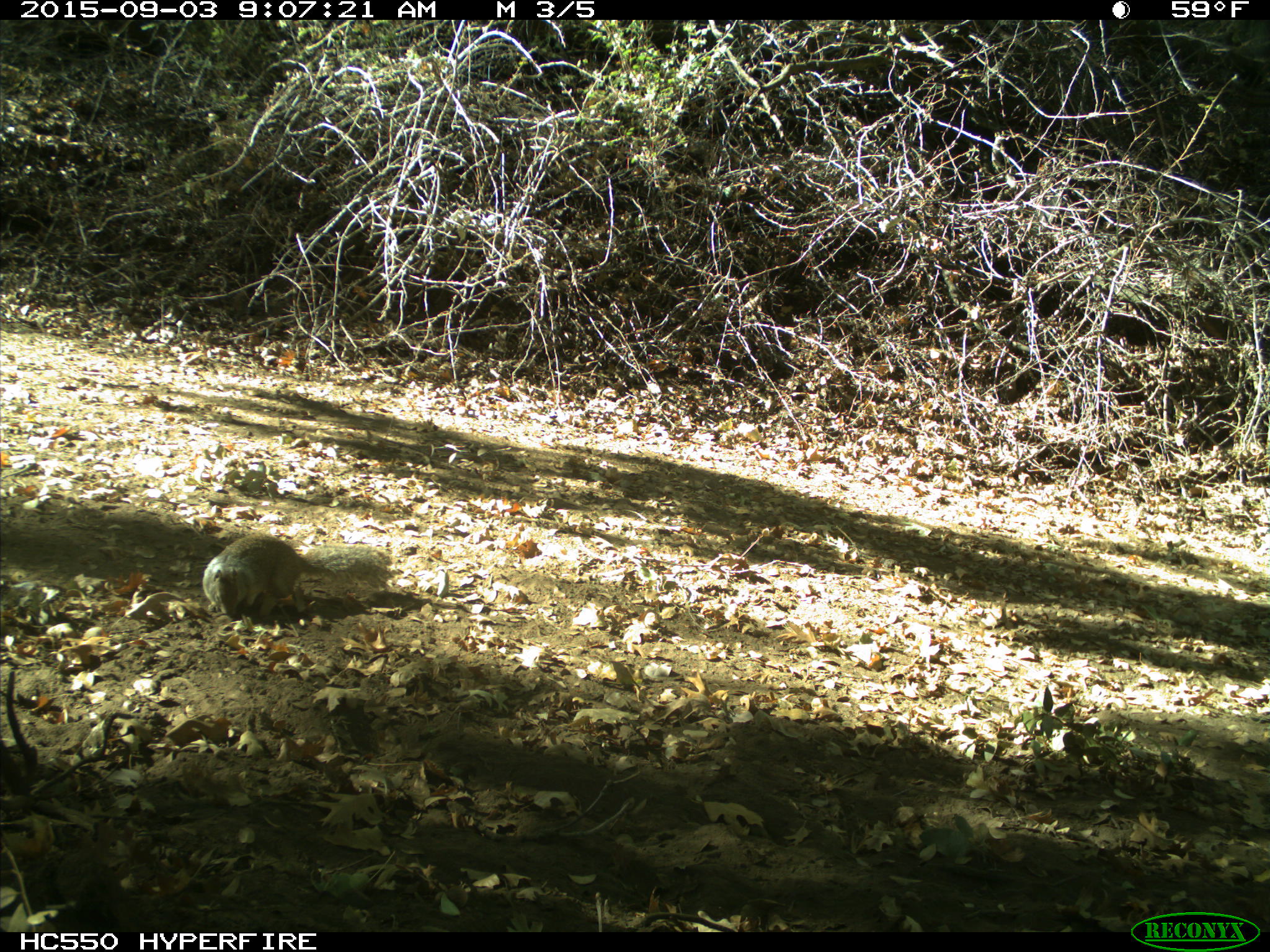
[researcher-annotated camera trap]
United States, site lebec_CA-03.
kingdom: Animalia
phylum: Chordata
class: Mammalia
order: Rodentia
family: Sciuridae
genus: Otospermophilus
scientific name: Otospermophilus beecheyi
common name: california ground squirrel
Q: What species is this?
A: Otospermophilus beecheyi (california ground squirrel).